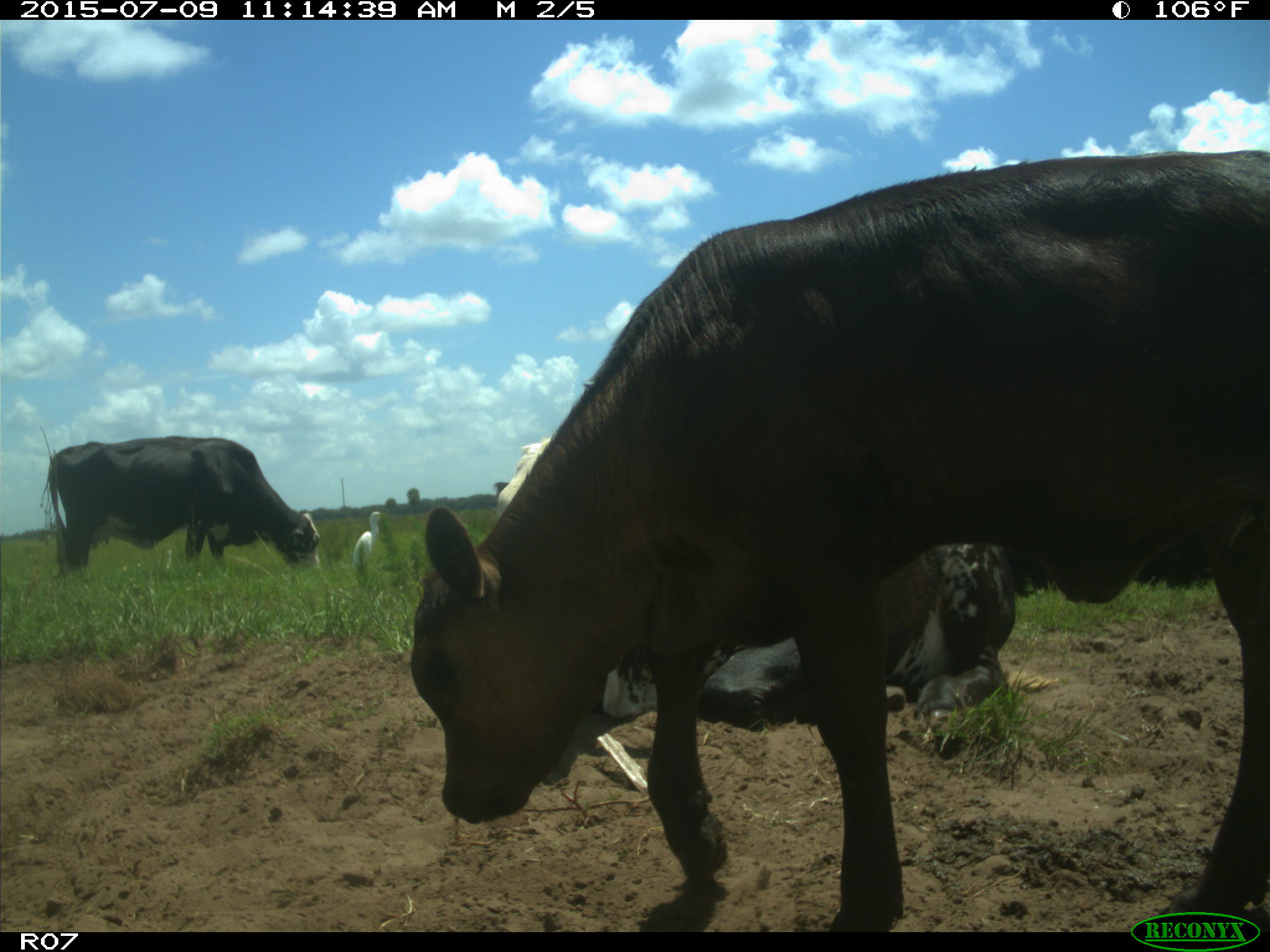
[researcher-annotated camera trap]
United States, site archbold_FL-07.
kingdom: Animalia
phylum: Chordata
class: Mammalia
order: Artiodactyla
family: Bovidae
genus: Bos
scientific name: Bos taurus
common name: domestic cow